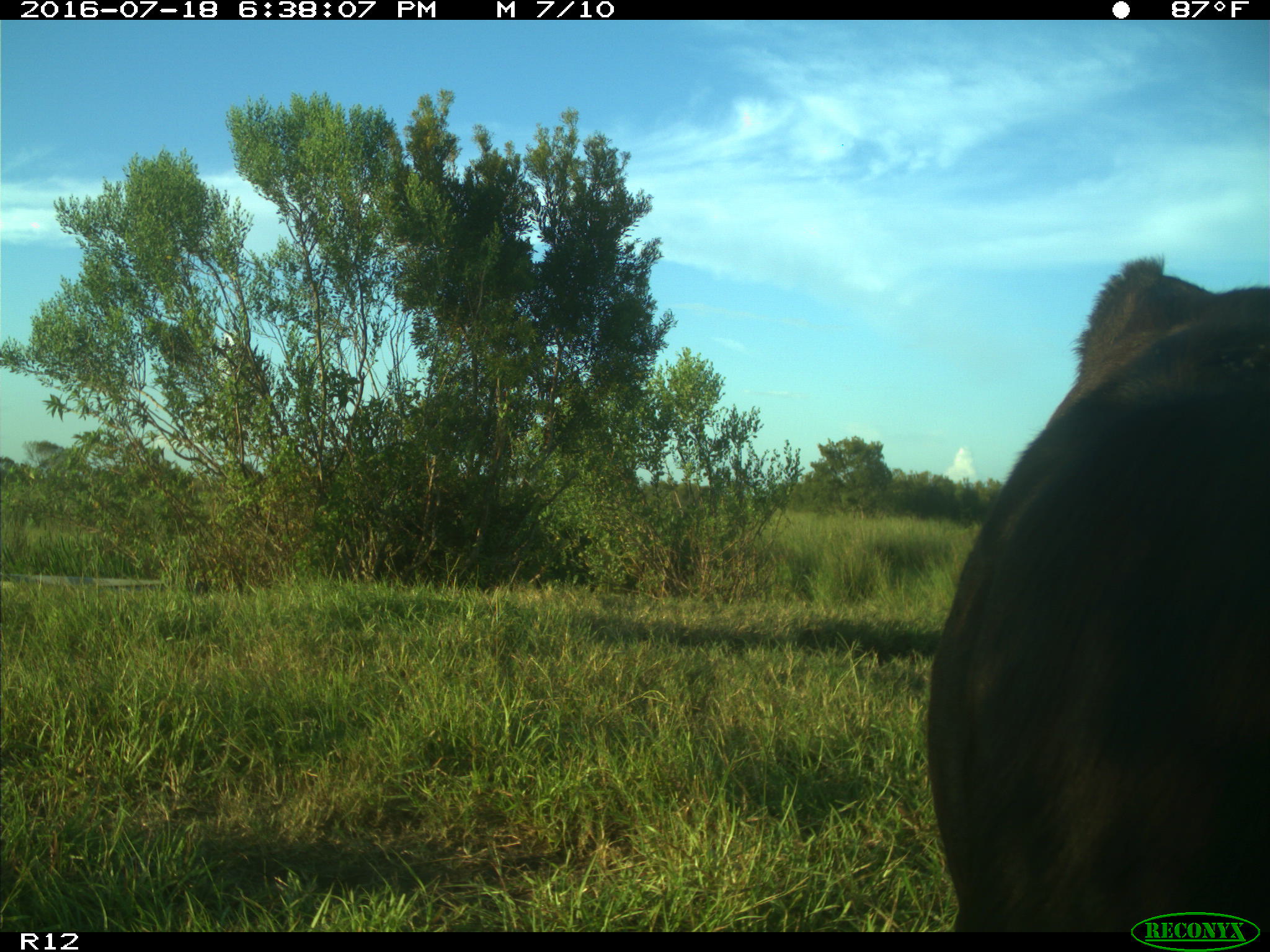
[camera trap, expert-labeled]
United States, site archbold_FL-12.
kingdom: Animalia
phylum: Chordata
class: Mammalia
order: Artiodactyla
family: Bovidae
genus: Bos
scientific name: Bos taurus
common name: domestic cow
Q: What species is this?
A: Bos taurus (domestic cow).